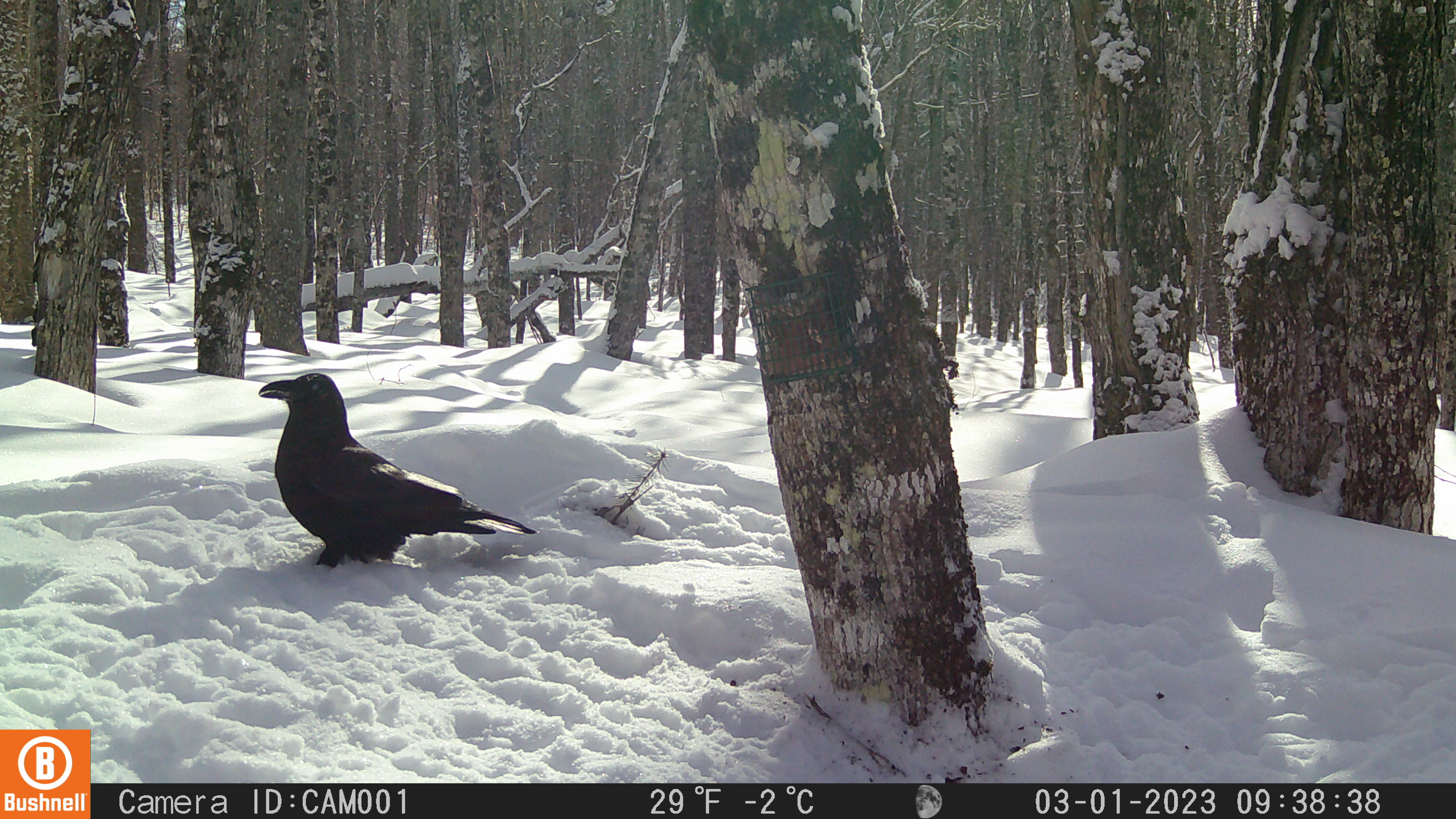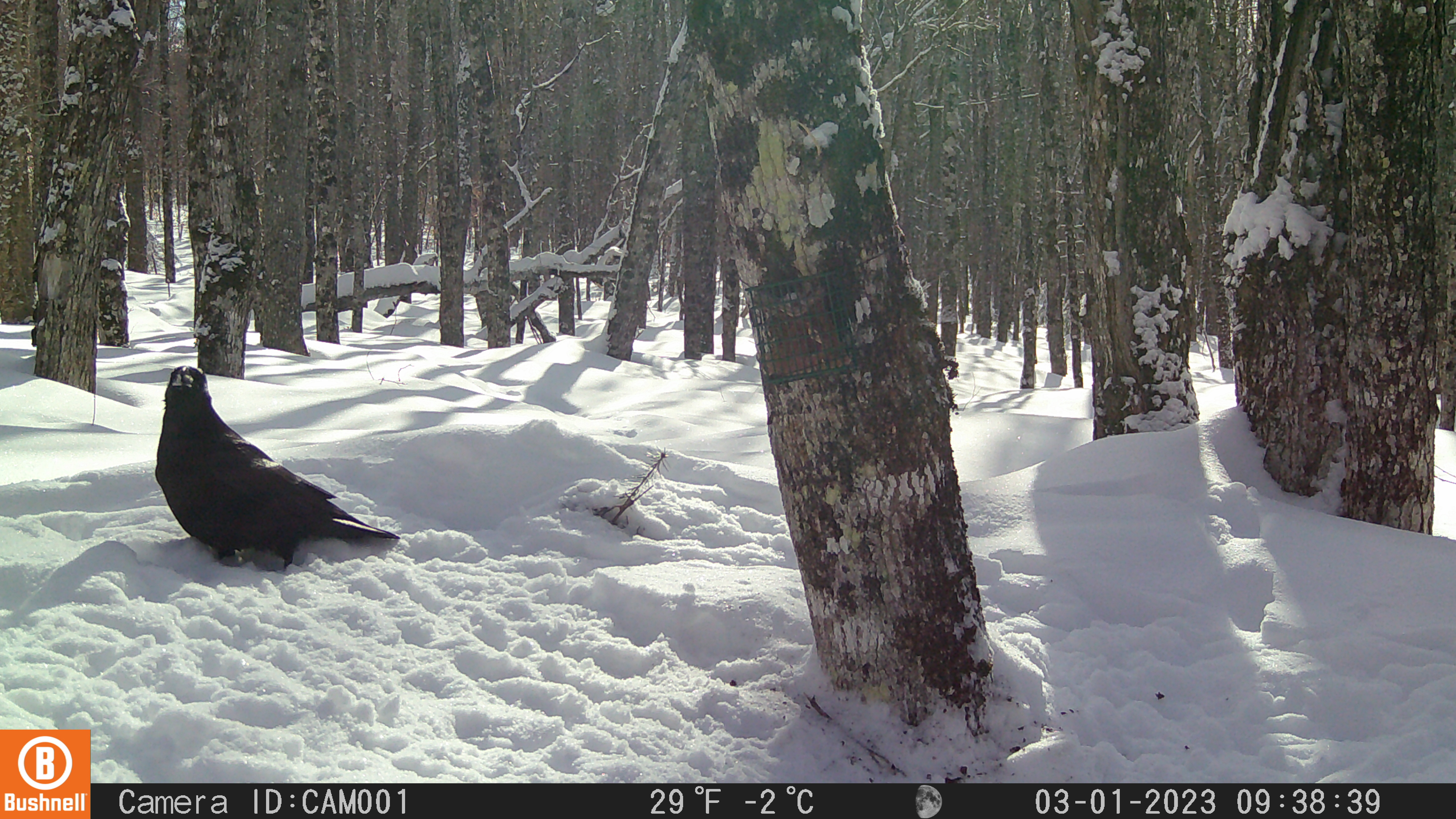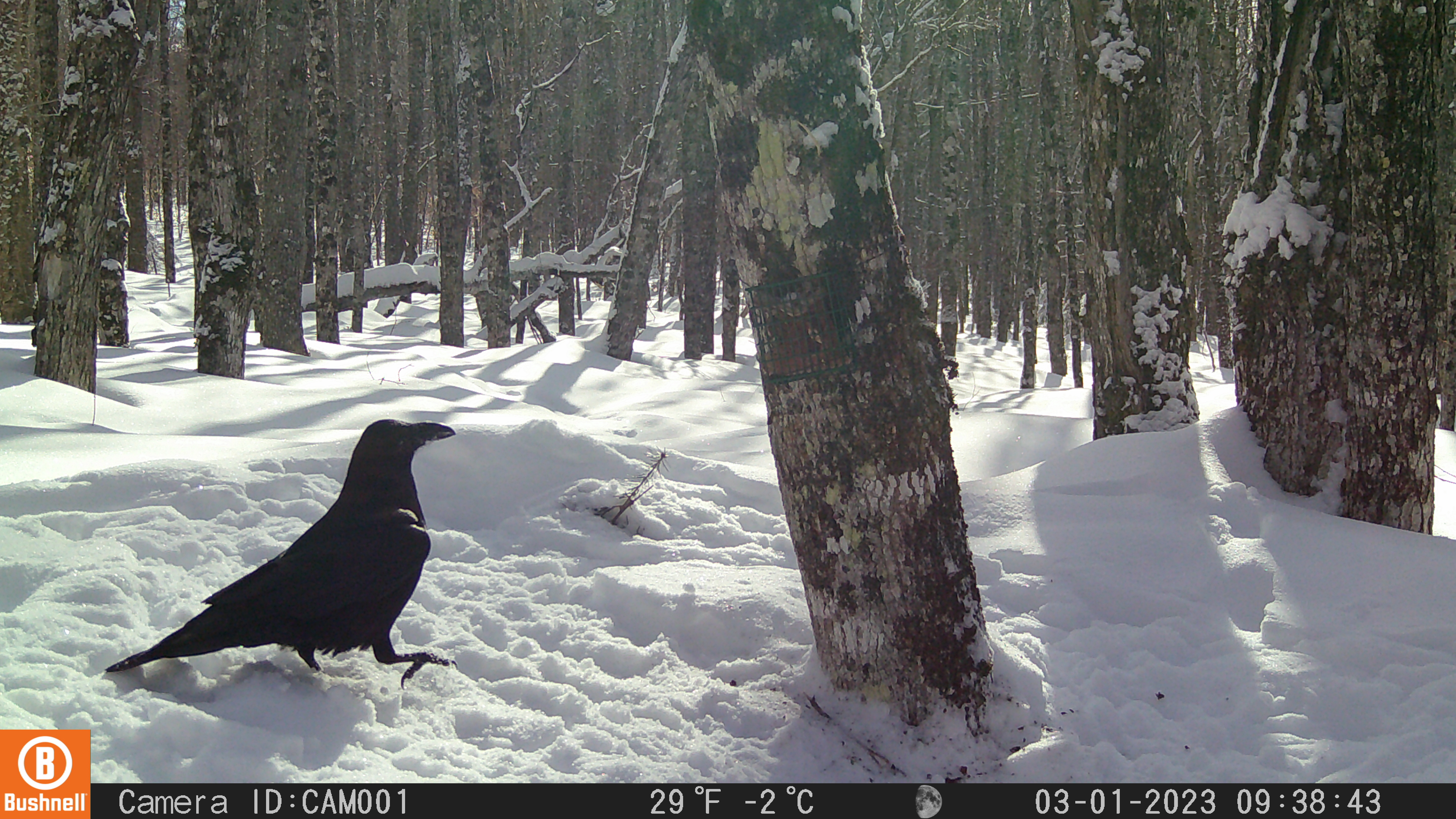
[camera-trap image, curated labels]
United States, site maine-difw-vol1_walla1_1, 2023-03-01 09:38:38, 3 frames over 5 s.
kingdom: Animalia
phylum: Chordata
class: Aves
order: Passeriformes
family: Corvidae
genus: Corvus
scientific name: Corvus corax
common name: common raven